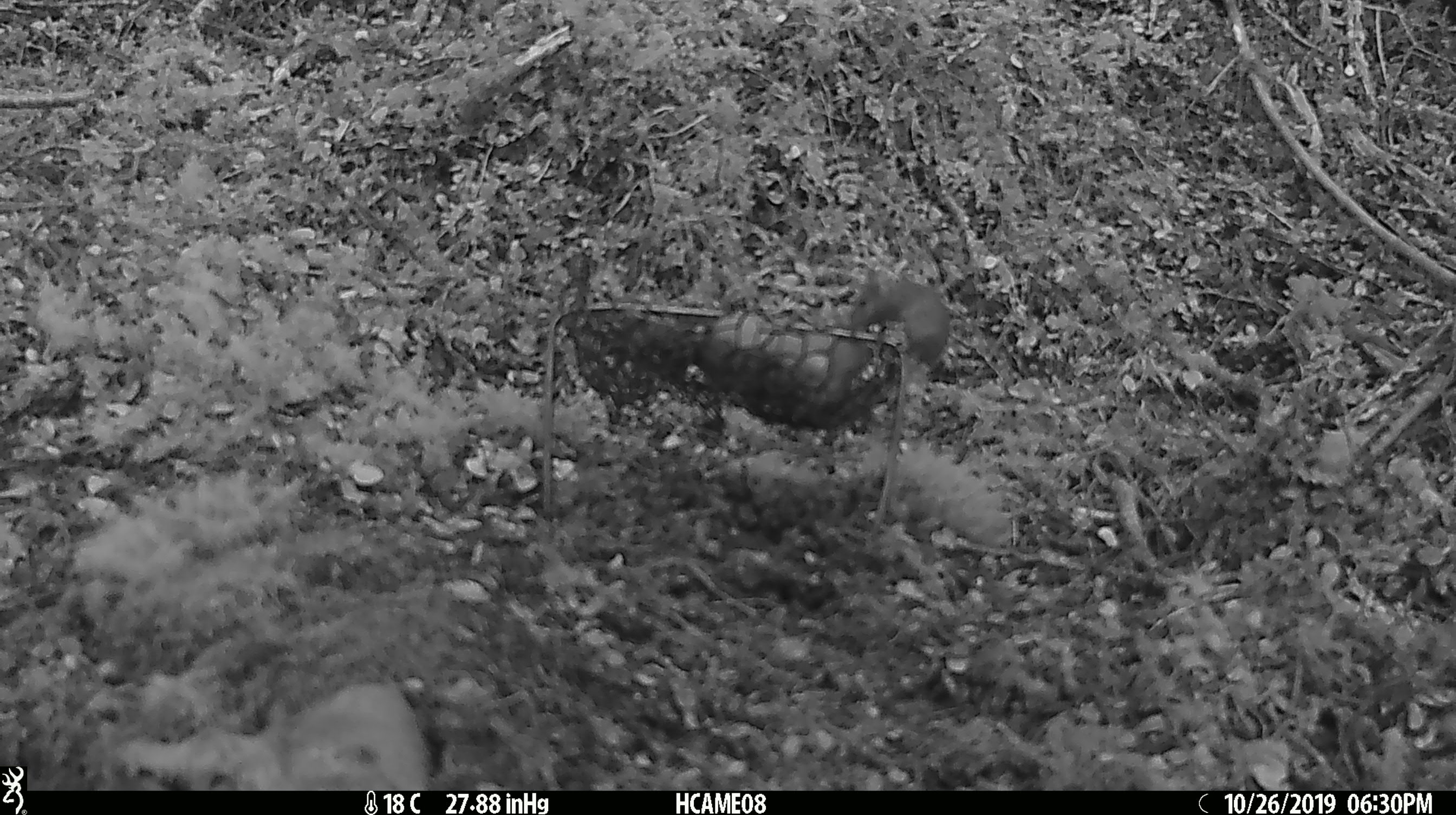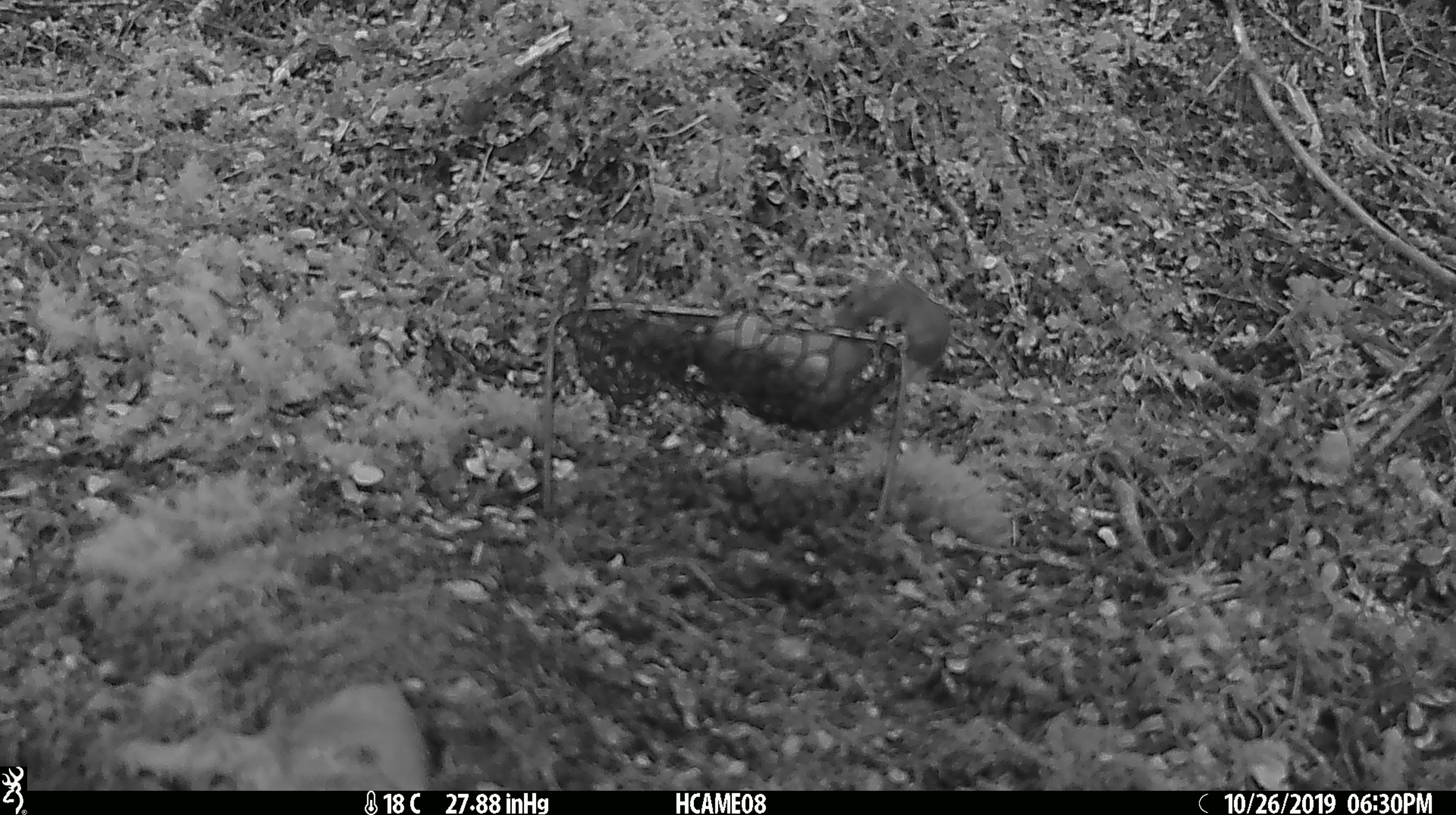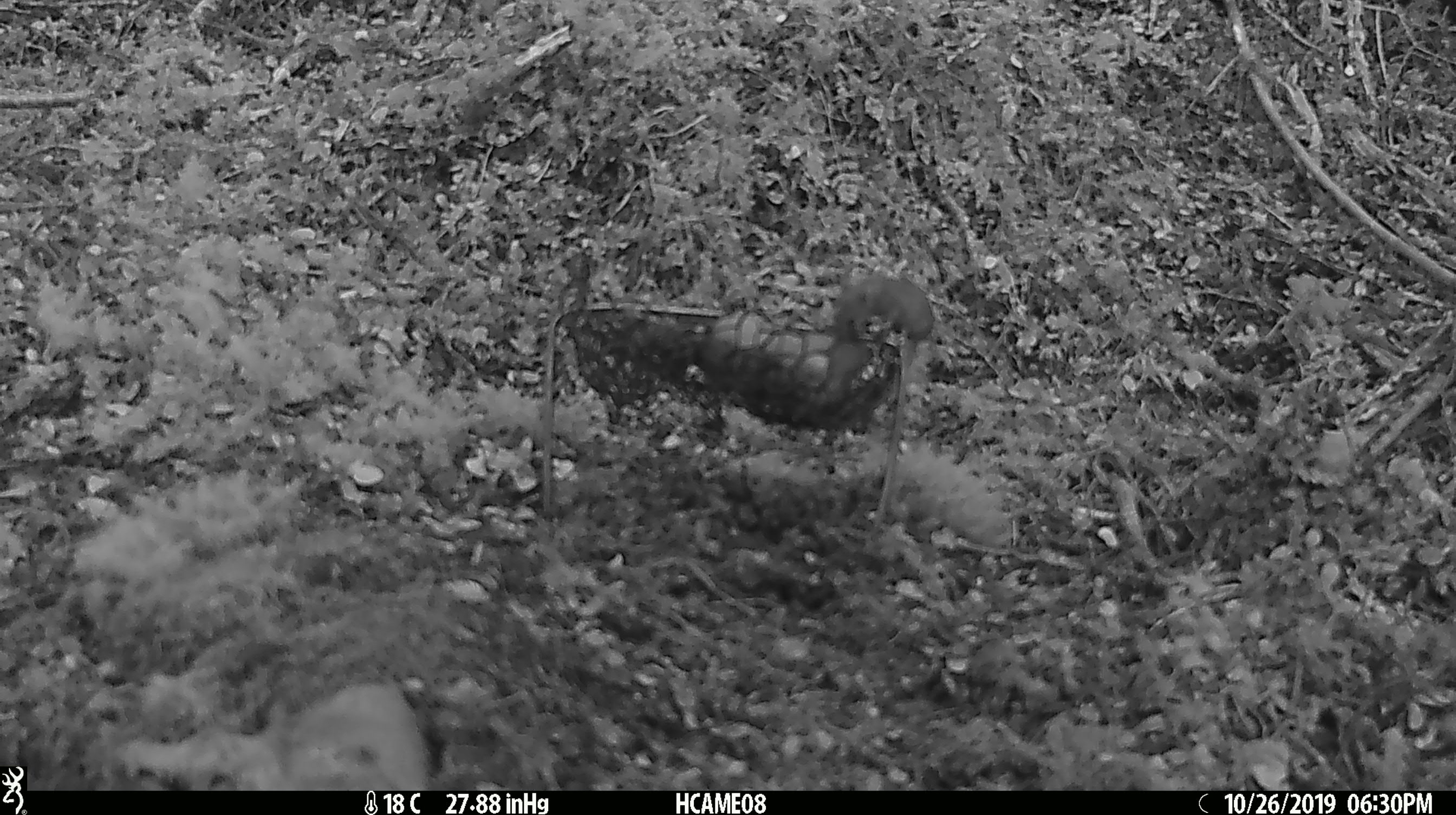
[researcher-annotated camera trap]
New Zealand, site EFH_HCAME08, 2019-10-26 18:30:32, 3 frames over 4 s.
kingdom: Animalia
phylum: Chordata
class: Mammalia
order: Rodentia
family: Muridae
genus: Mus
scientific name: Mus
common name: mouse